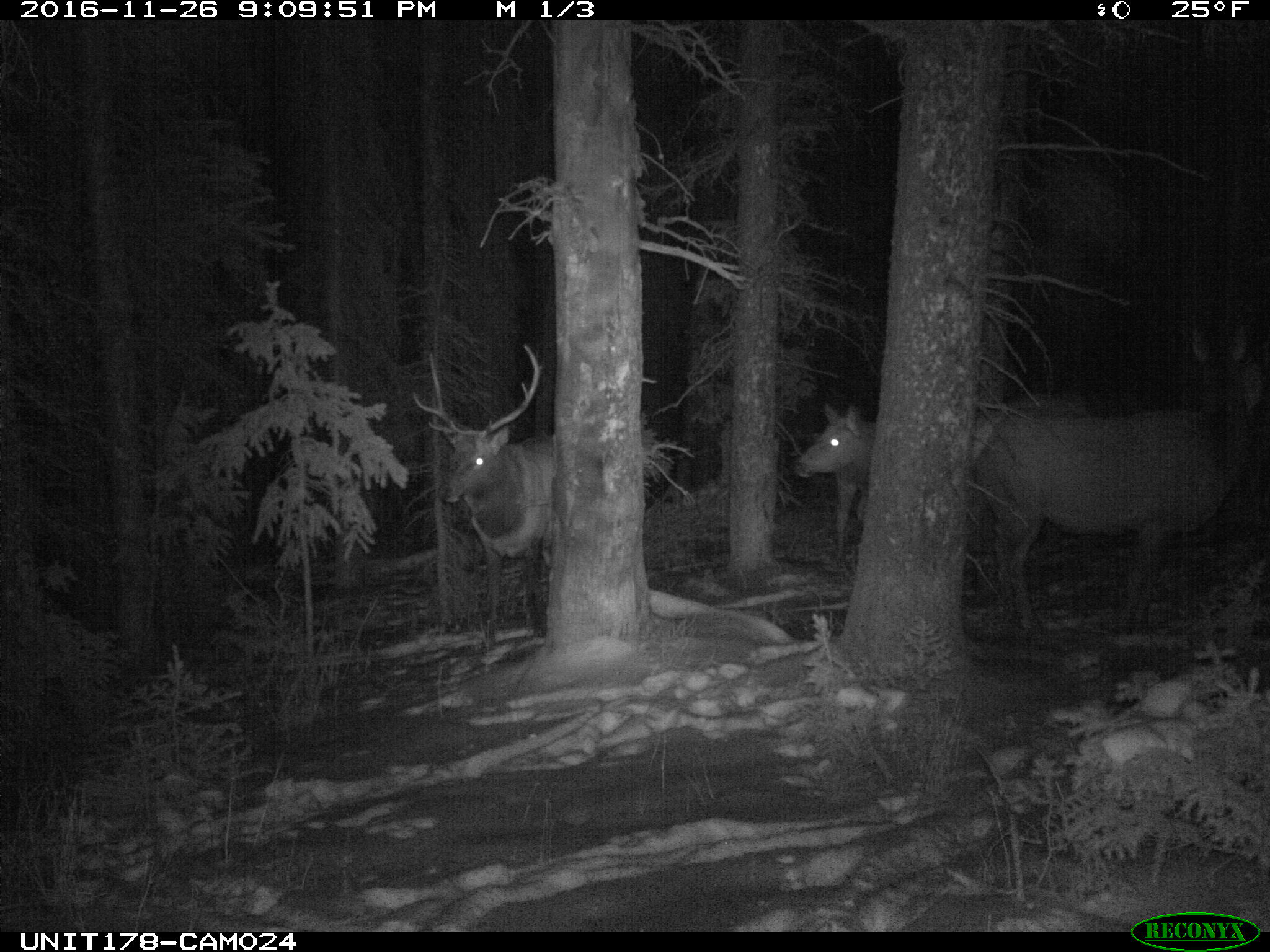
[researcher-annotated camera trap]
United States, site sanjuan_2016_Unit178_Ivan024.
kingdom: Animalia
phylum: Chordata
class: Mammalia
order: Artiodactyla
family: Cervidae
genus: Cervus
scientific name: Cervus elaphus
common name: red deer